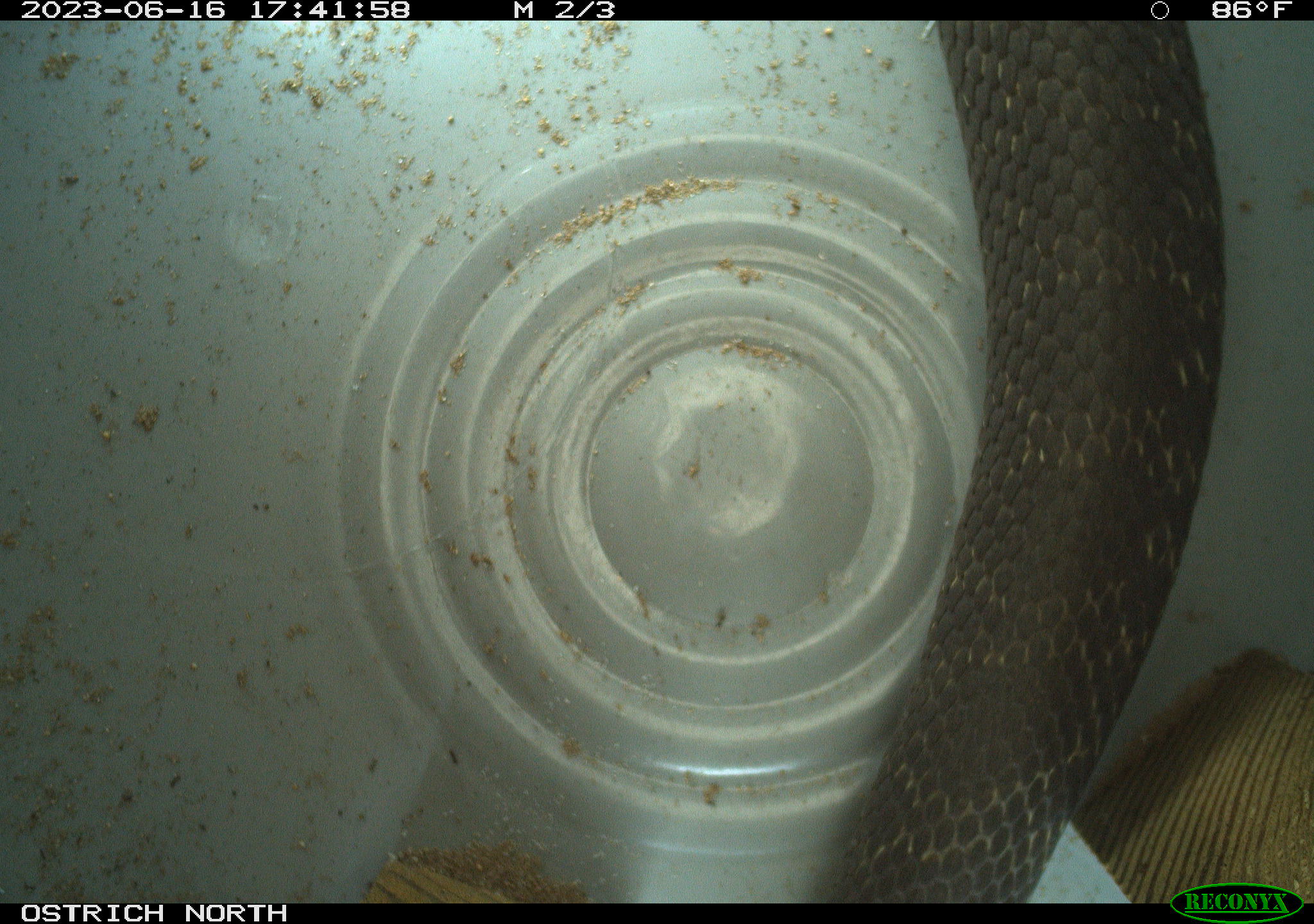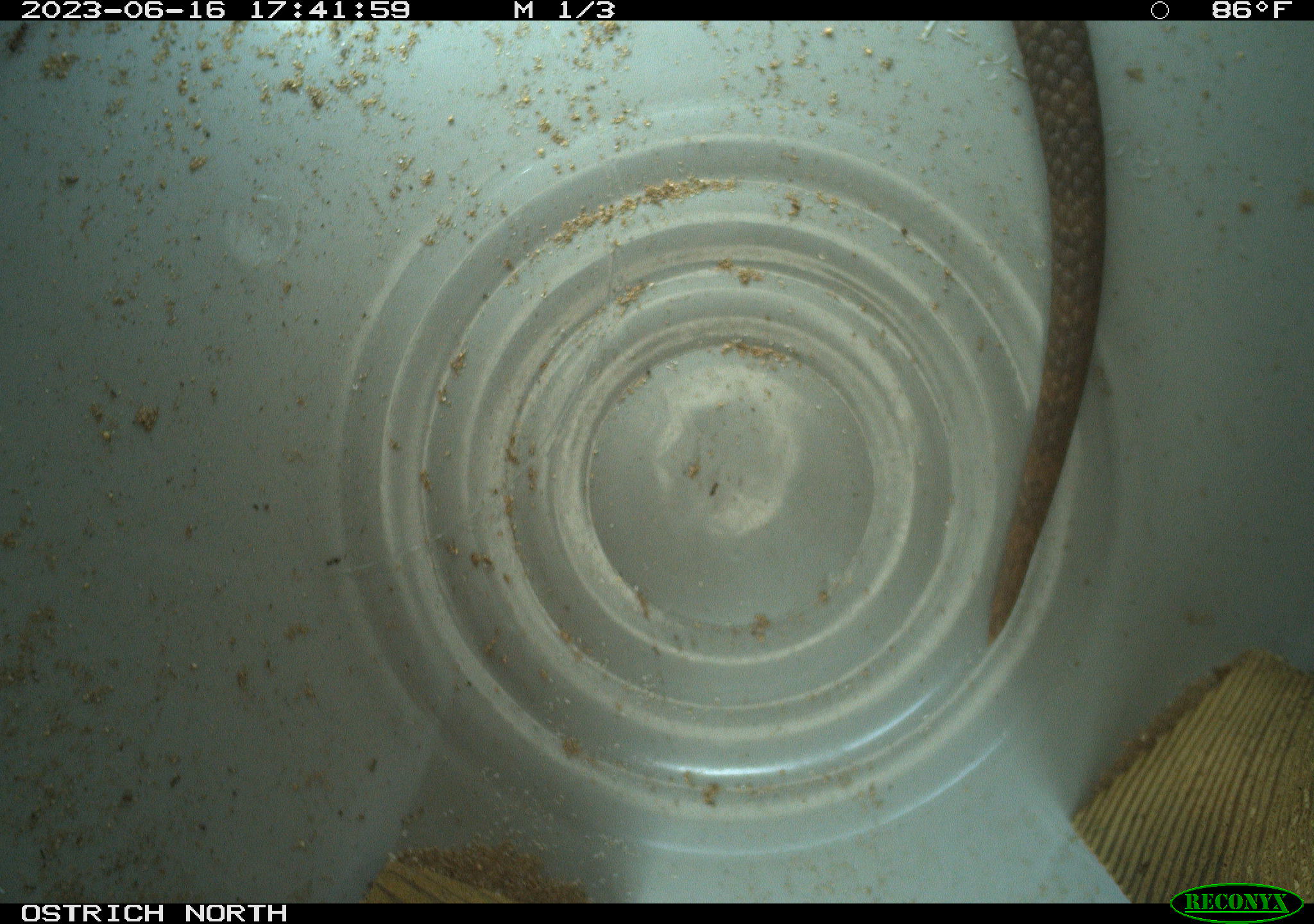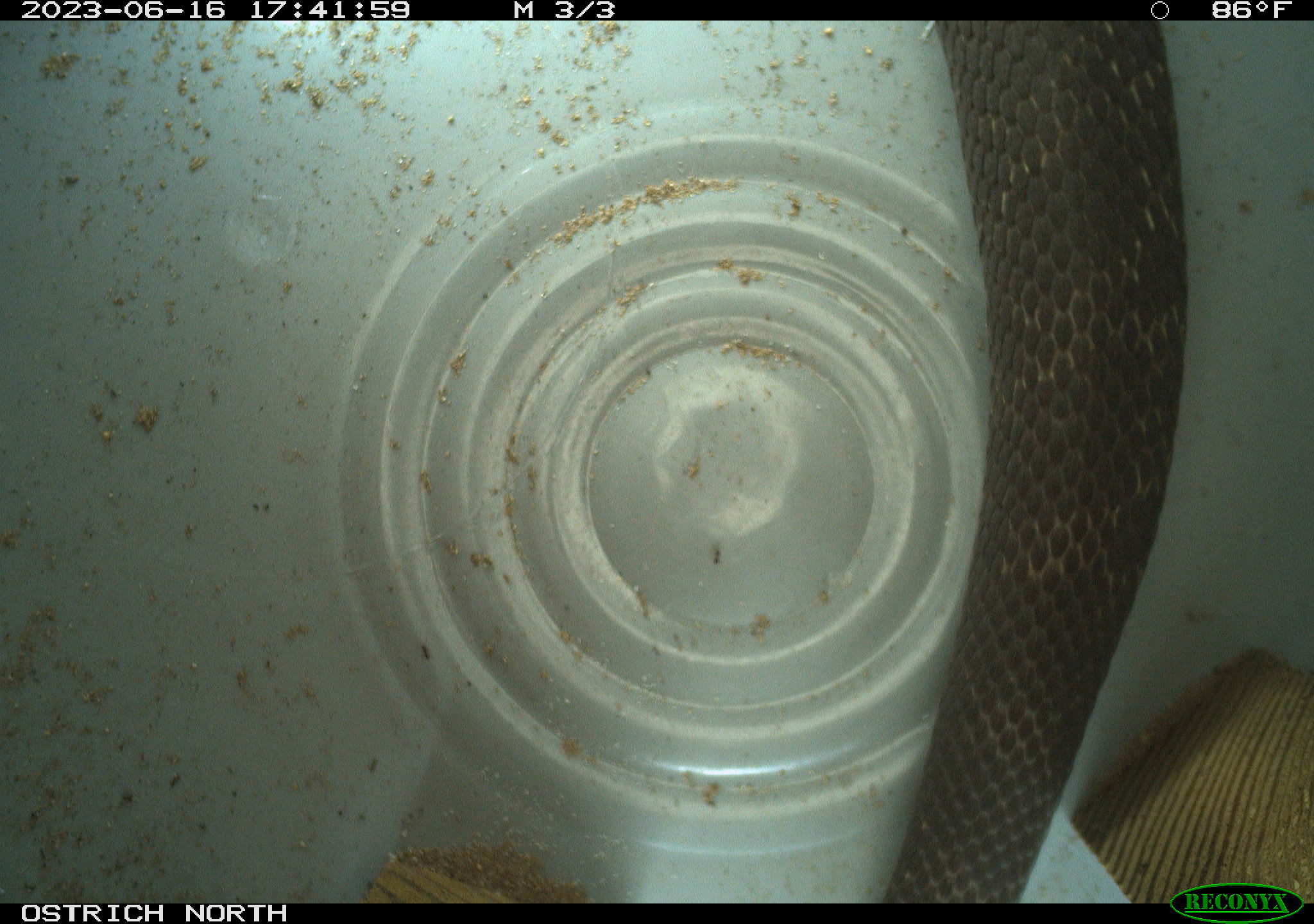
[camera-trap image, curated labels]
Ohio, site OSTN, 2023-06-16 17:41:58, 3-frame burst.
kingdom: Animalia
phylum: Chordata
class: Reptilia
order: Squamata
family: Colubridae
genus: Heterodon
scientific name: Heterodon platirhinos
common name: eastern hog-nosed snake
Eastern hog-nosed snake (Heterodon platirhinos).